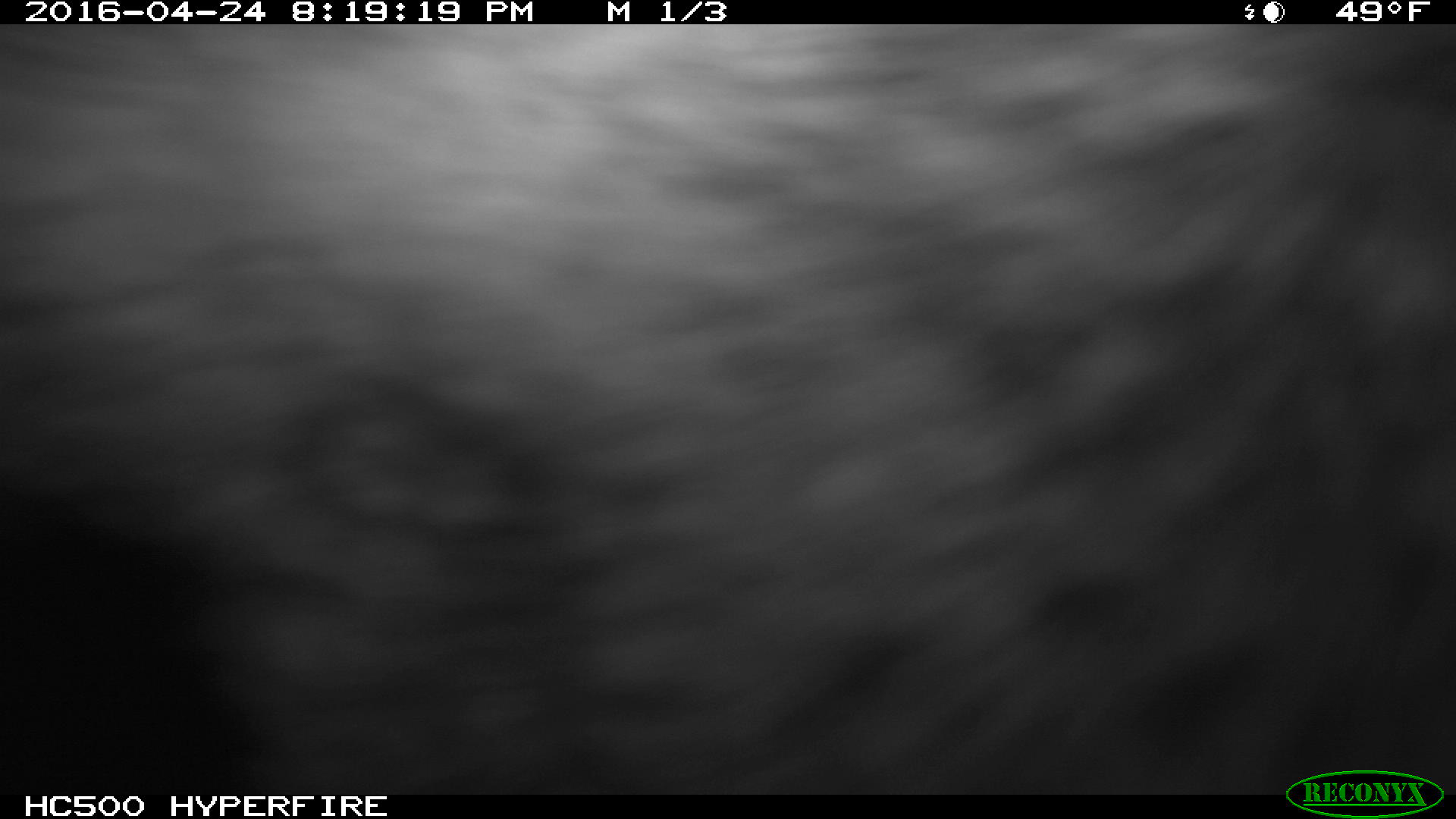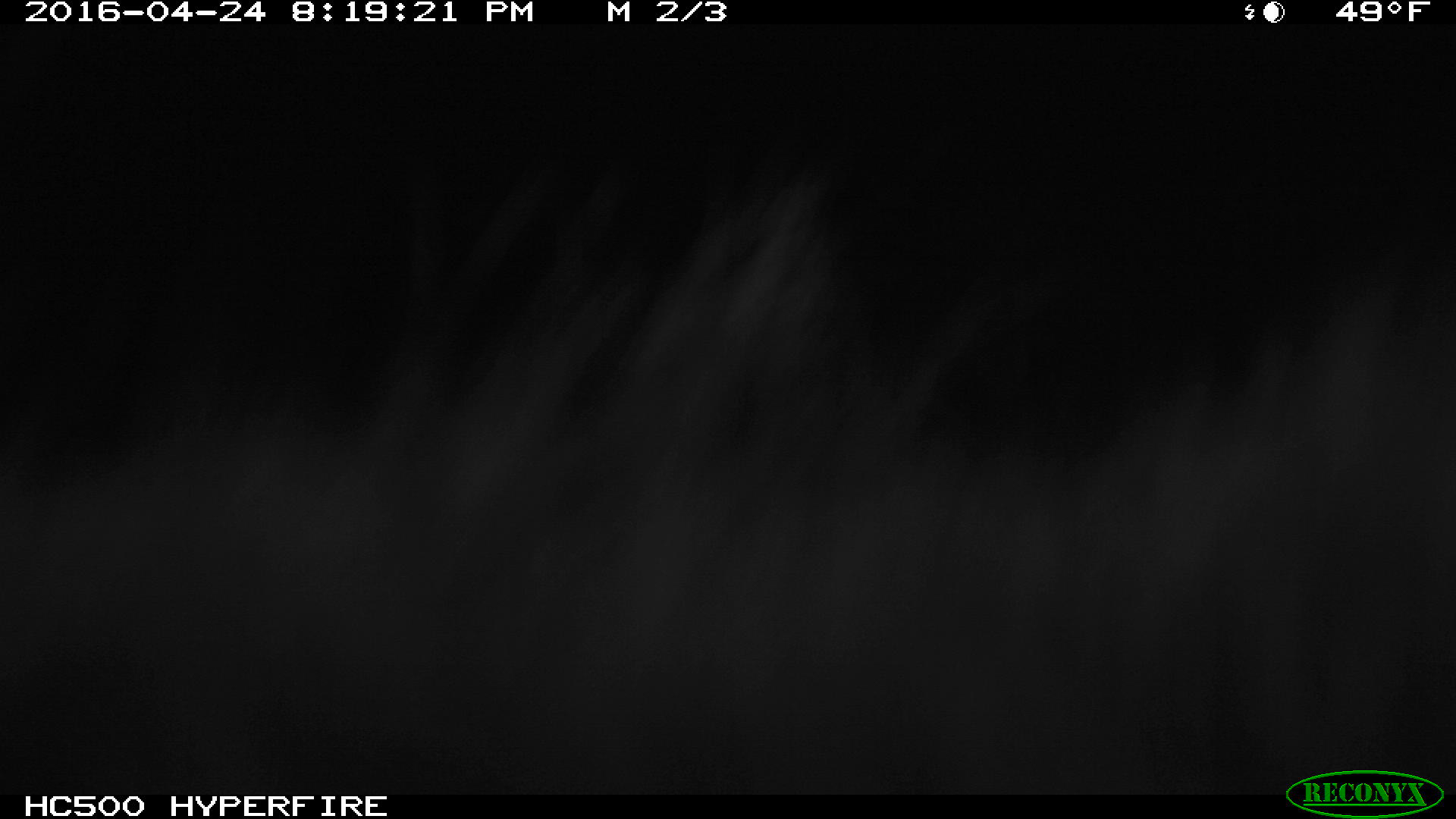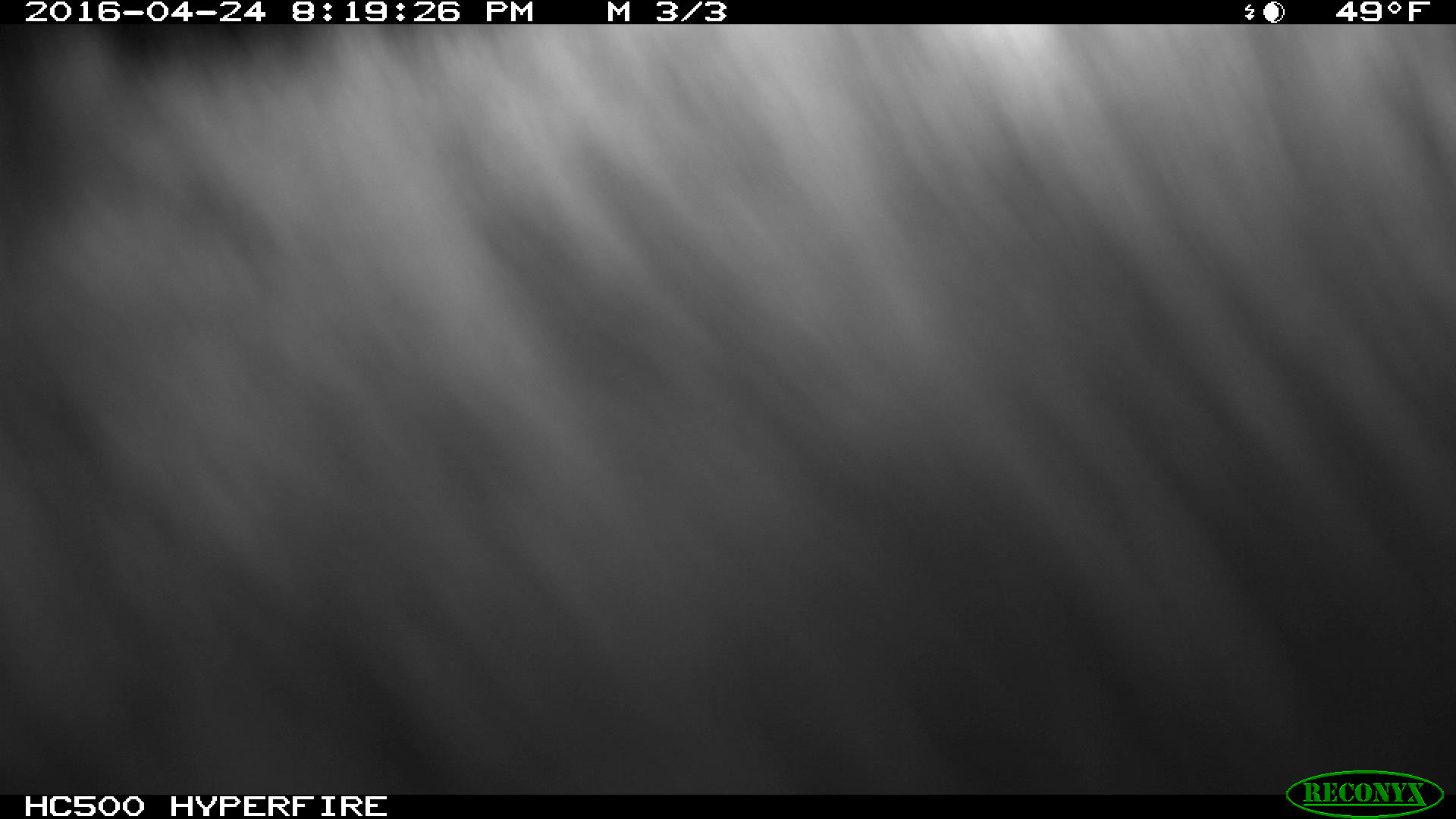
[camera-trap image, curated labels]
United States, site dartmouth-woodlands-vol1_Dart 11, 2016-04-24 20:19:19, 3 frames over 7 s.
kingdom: Animalia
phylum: Chordata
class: Mammalia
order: Artiodactyla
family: Cervidae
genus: Alces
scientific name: Alces alces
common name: moose